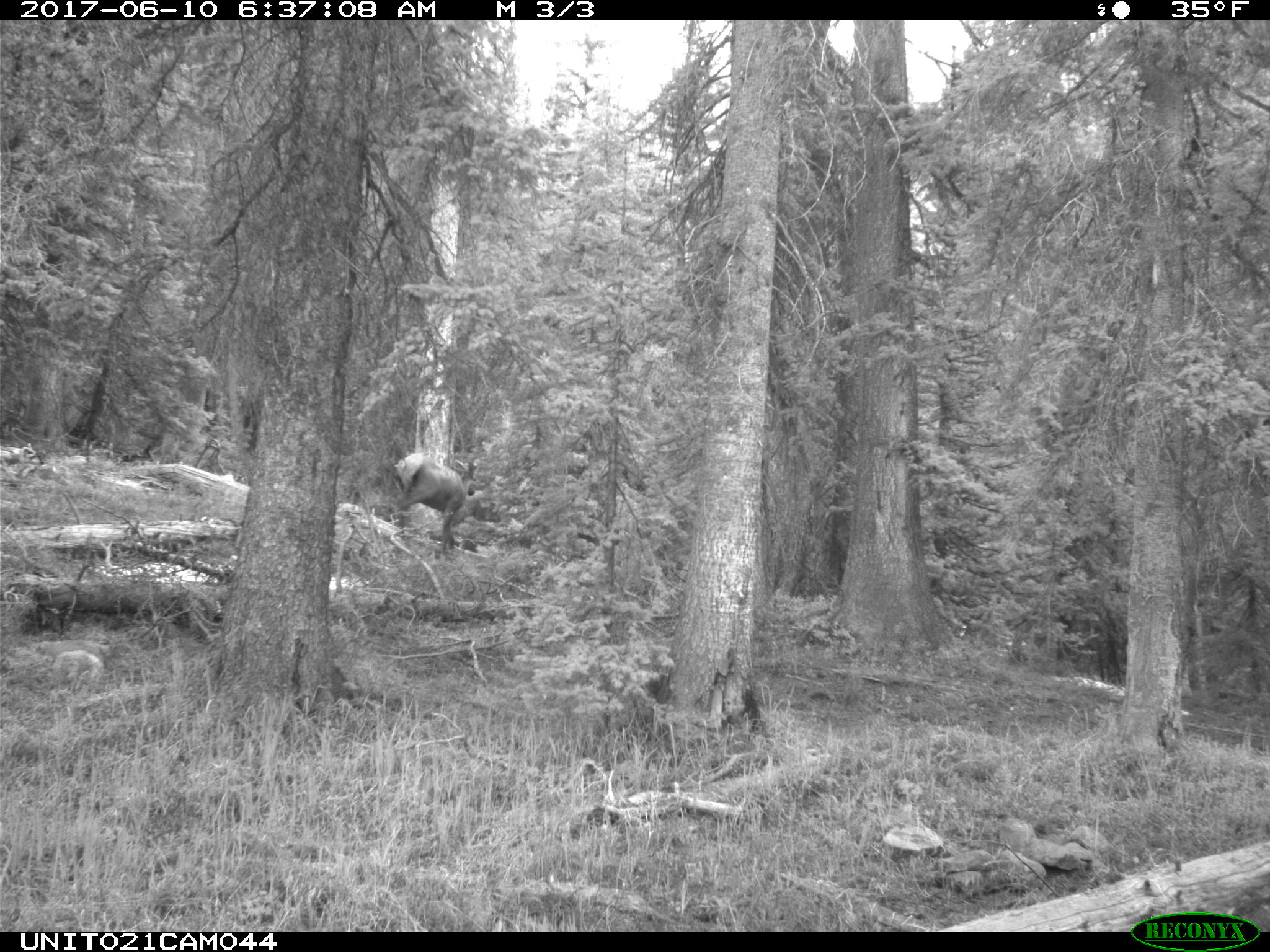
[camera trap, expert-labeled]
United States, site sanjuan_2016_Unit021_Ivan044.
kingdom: Animalia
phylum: Chordata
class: Mammalia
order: Artiodactyla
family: Cervidae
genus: Cervus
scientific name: Cervus elaphus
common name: red deer